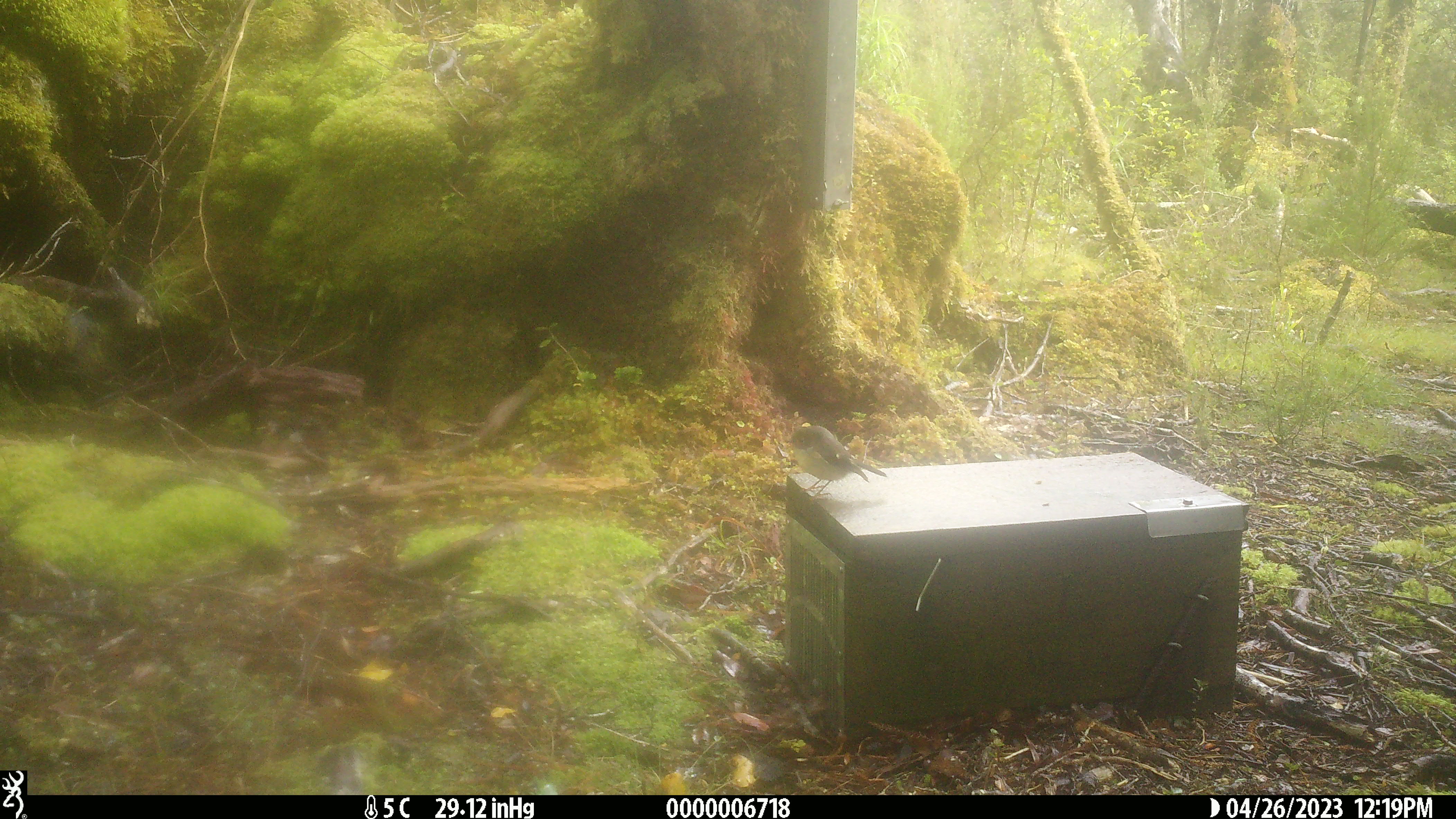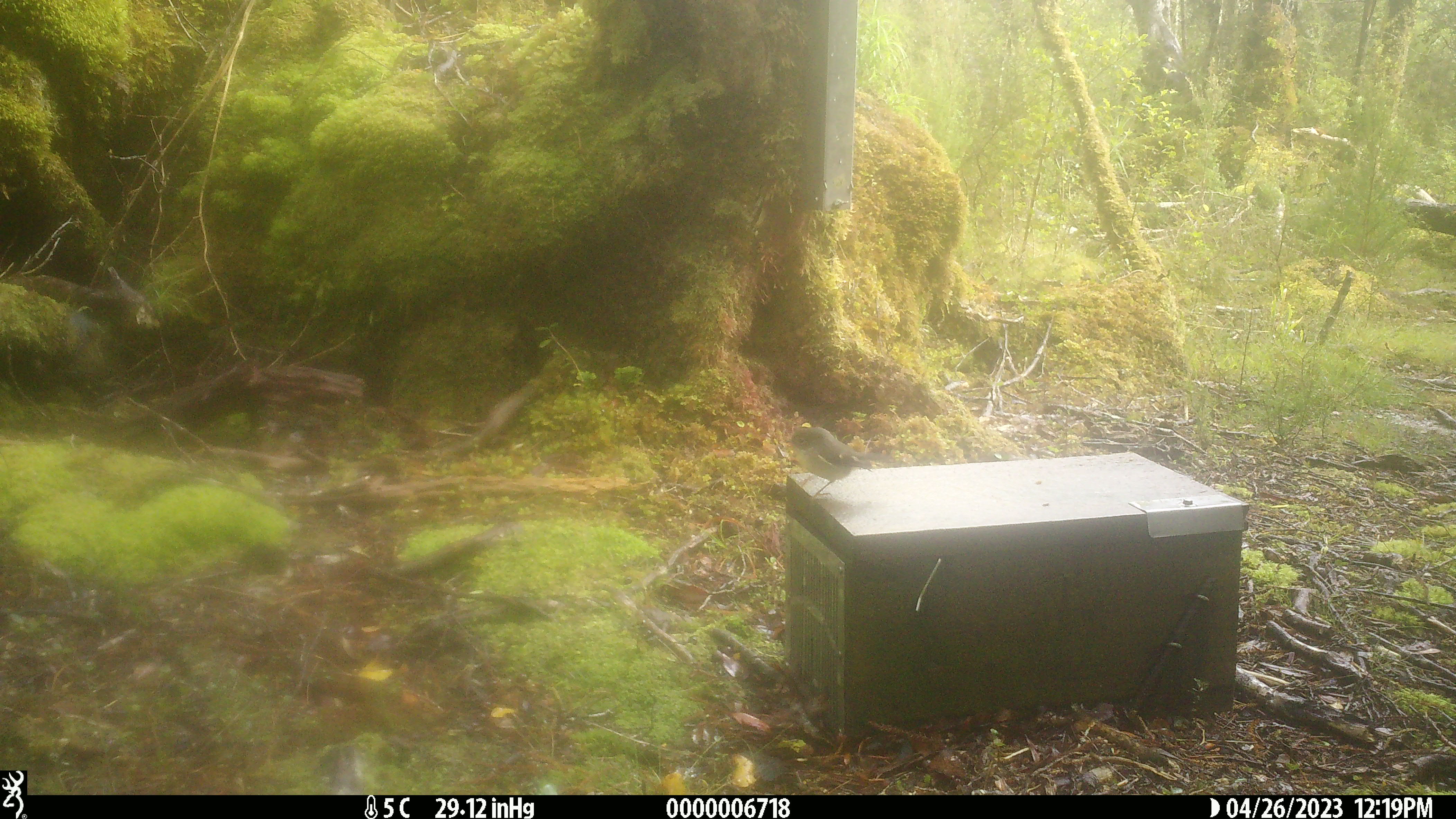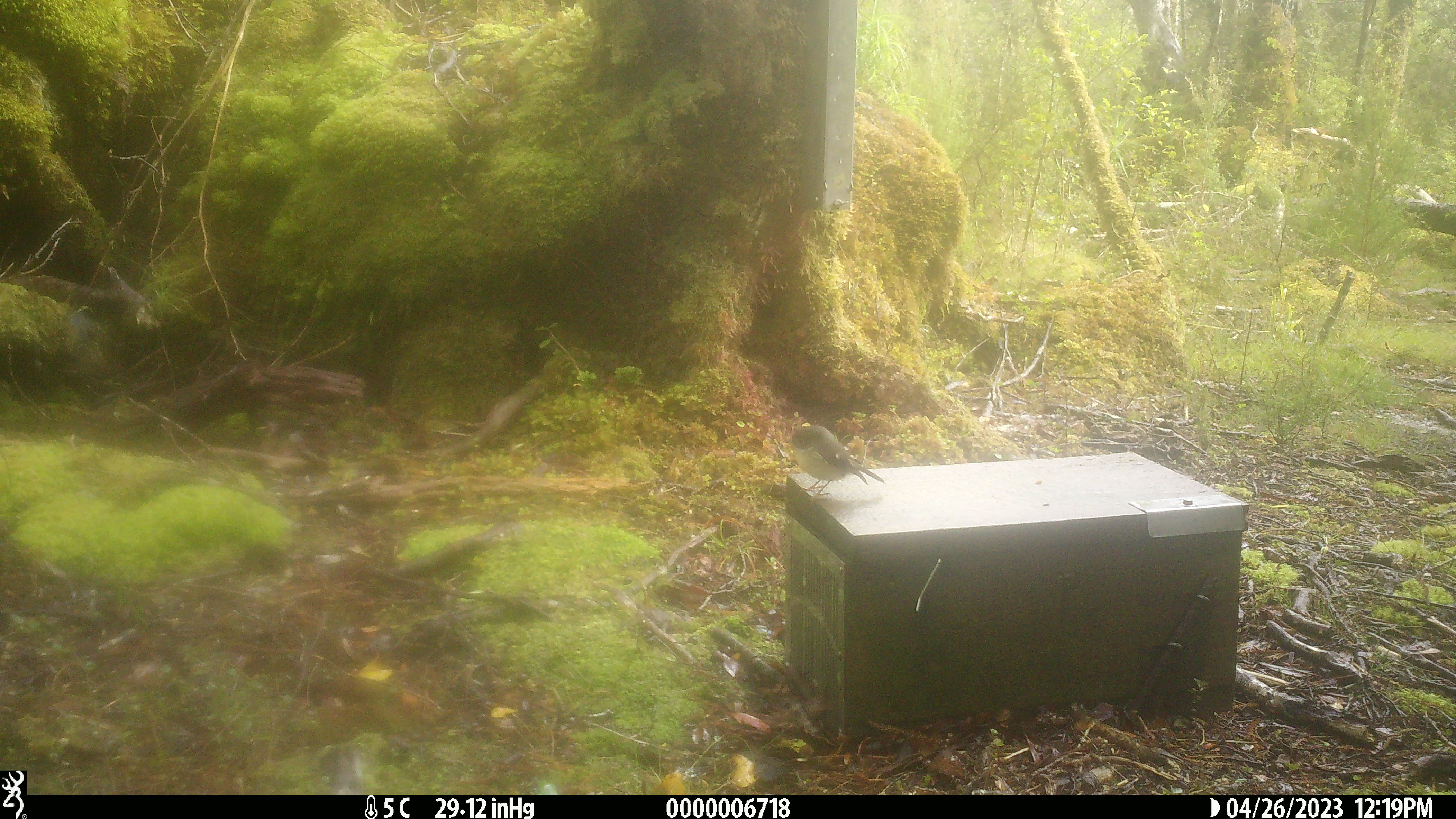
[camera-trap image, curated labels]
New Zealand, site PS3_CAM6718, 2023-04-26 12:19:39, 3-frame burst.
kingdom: Animalia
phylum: Chordata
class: Aves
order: Passeriformes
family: Petroicidae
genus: Petroica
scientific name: Petroica macrocephala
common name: tomtit